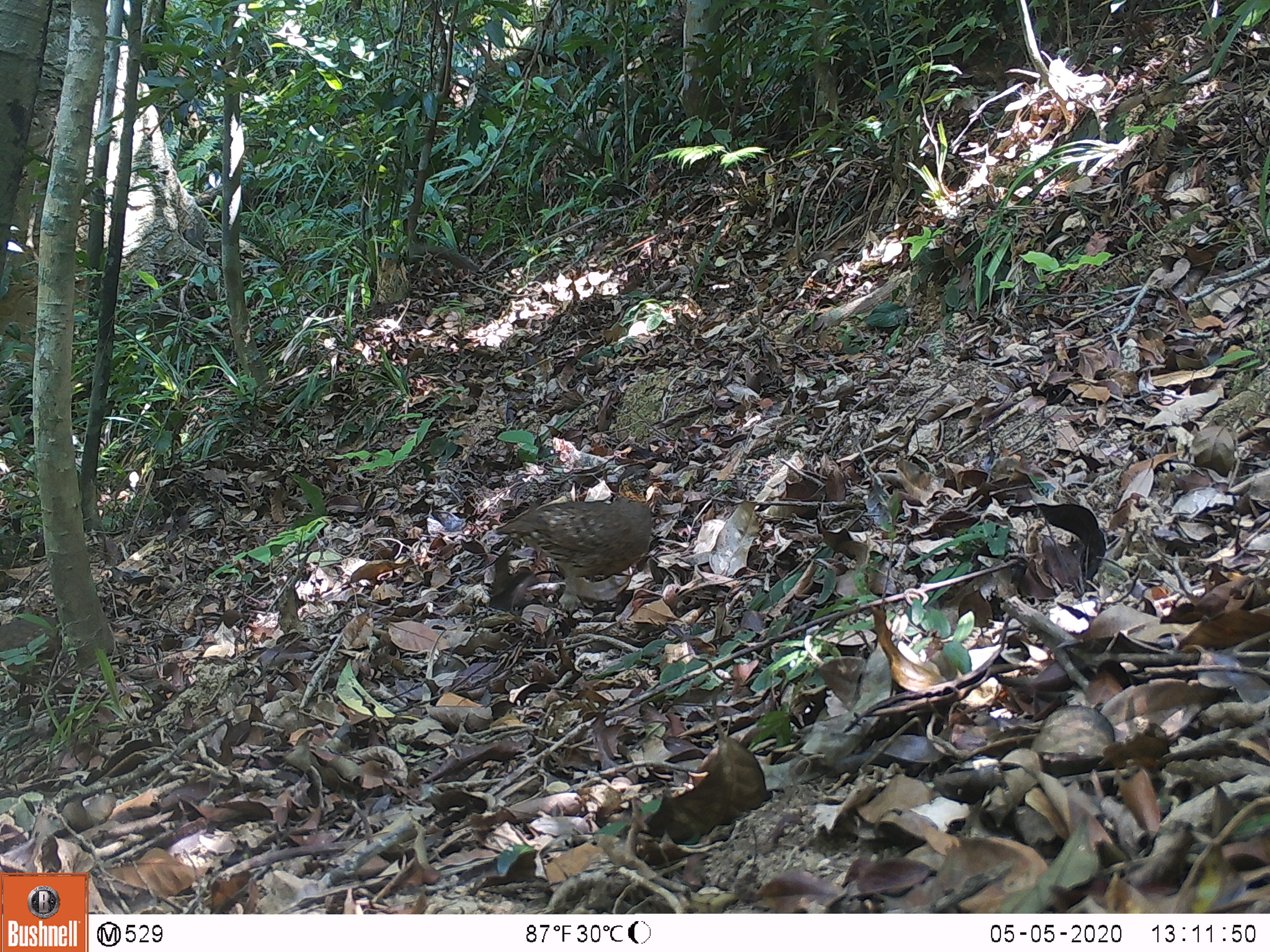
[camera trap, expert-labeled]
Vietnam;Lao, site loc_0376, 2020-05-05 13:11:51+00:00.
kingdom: Animalia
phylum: Chordata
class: Aves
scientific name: Aves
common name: bird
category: unidentified bird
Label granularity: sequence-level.